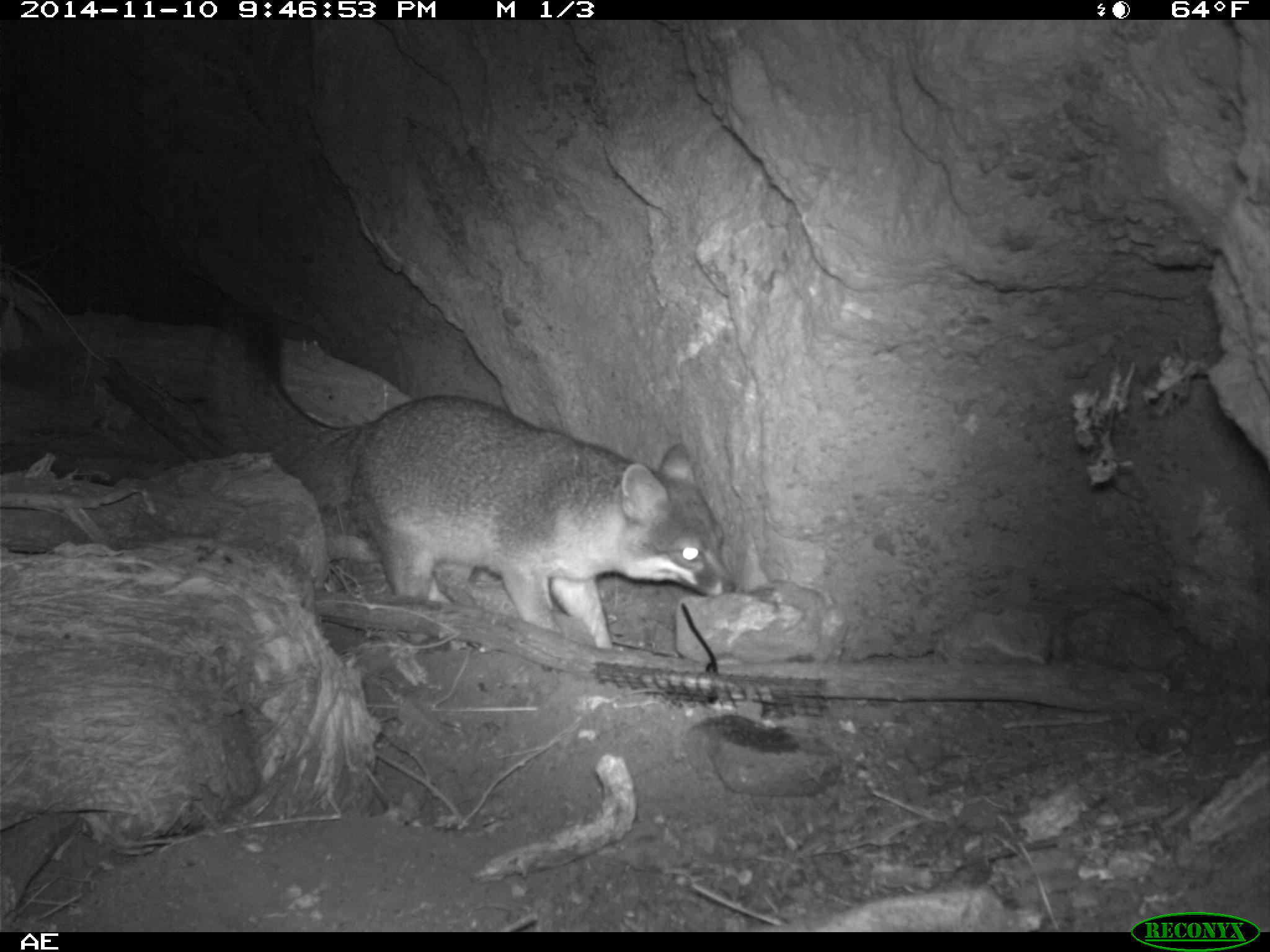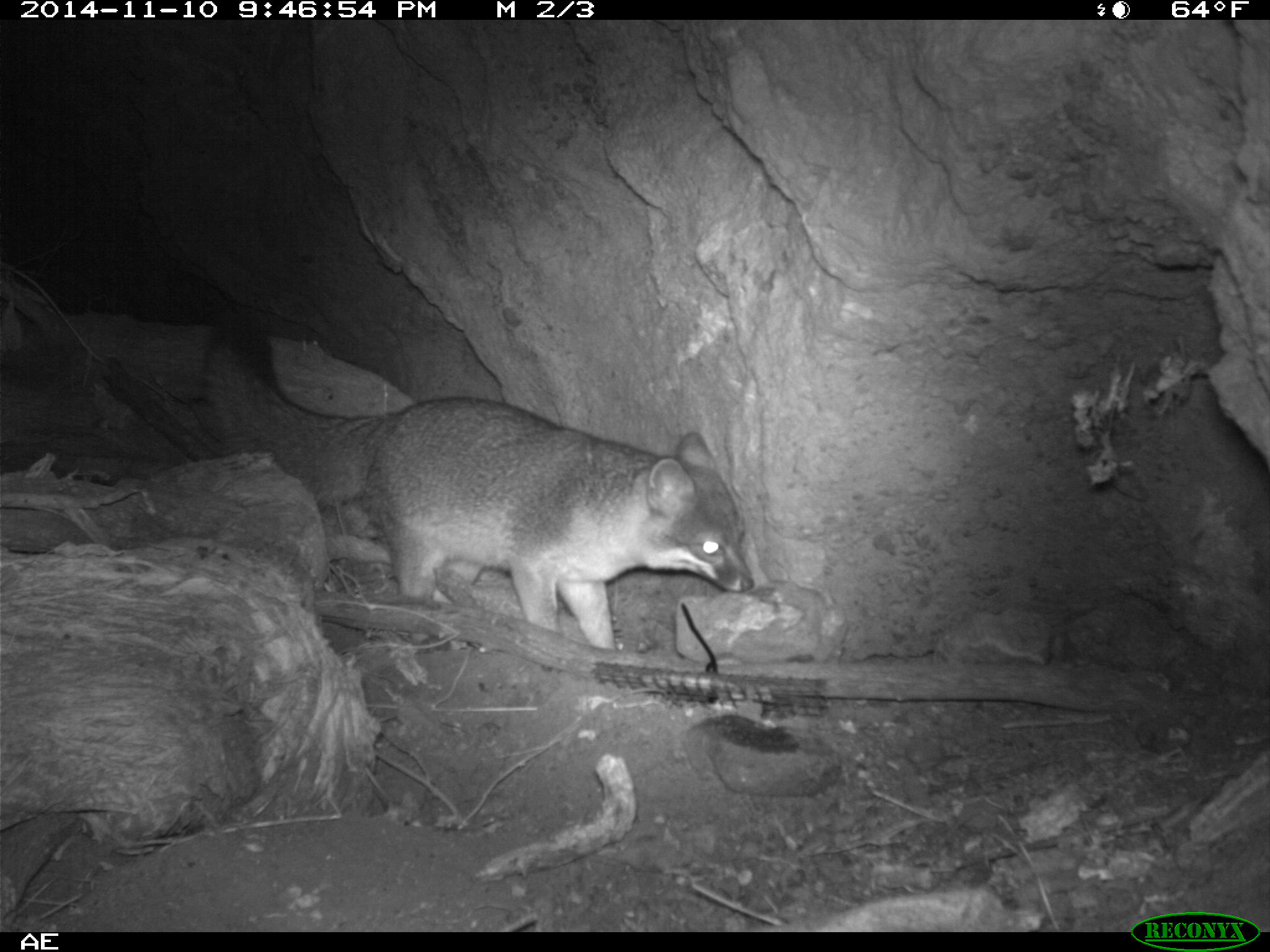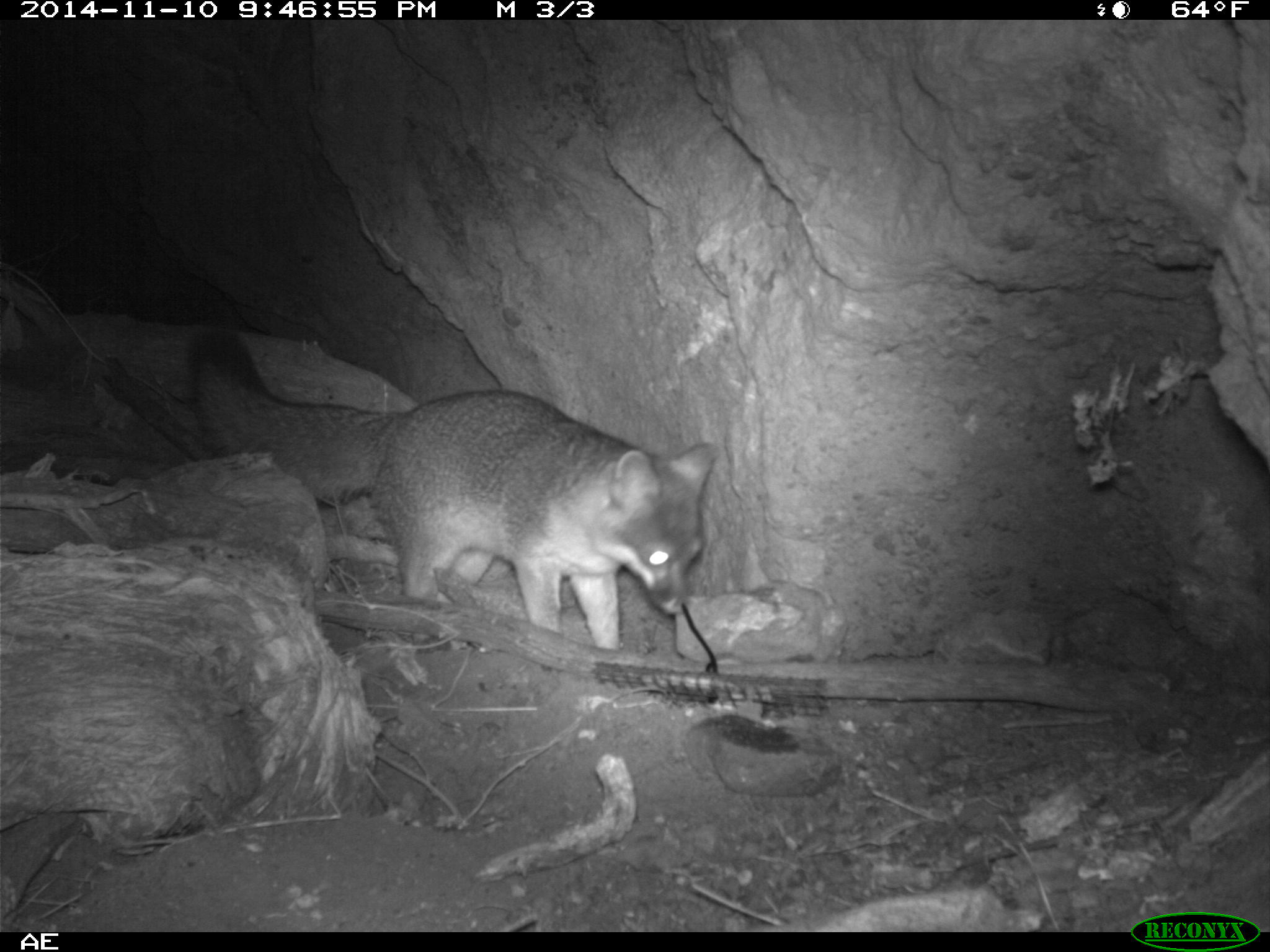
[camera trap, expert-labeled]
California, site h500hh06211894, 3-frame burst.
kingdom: Animalia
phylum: Chordata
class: Mammalia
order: Carnivora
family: Canidae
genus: Urocyon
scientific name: Urocyon littoralis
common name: island fox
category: fox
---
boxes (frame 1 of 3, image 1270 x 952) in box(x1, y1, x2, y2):
fox: box(203, 325, 735, 648)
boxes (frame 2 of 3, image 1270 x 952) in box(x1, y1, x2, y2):
fox: box(202, 318, 756, 648)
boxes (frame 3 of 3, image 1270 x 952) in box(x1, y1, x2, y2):
fox: box(186, 328, 716, 651)